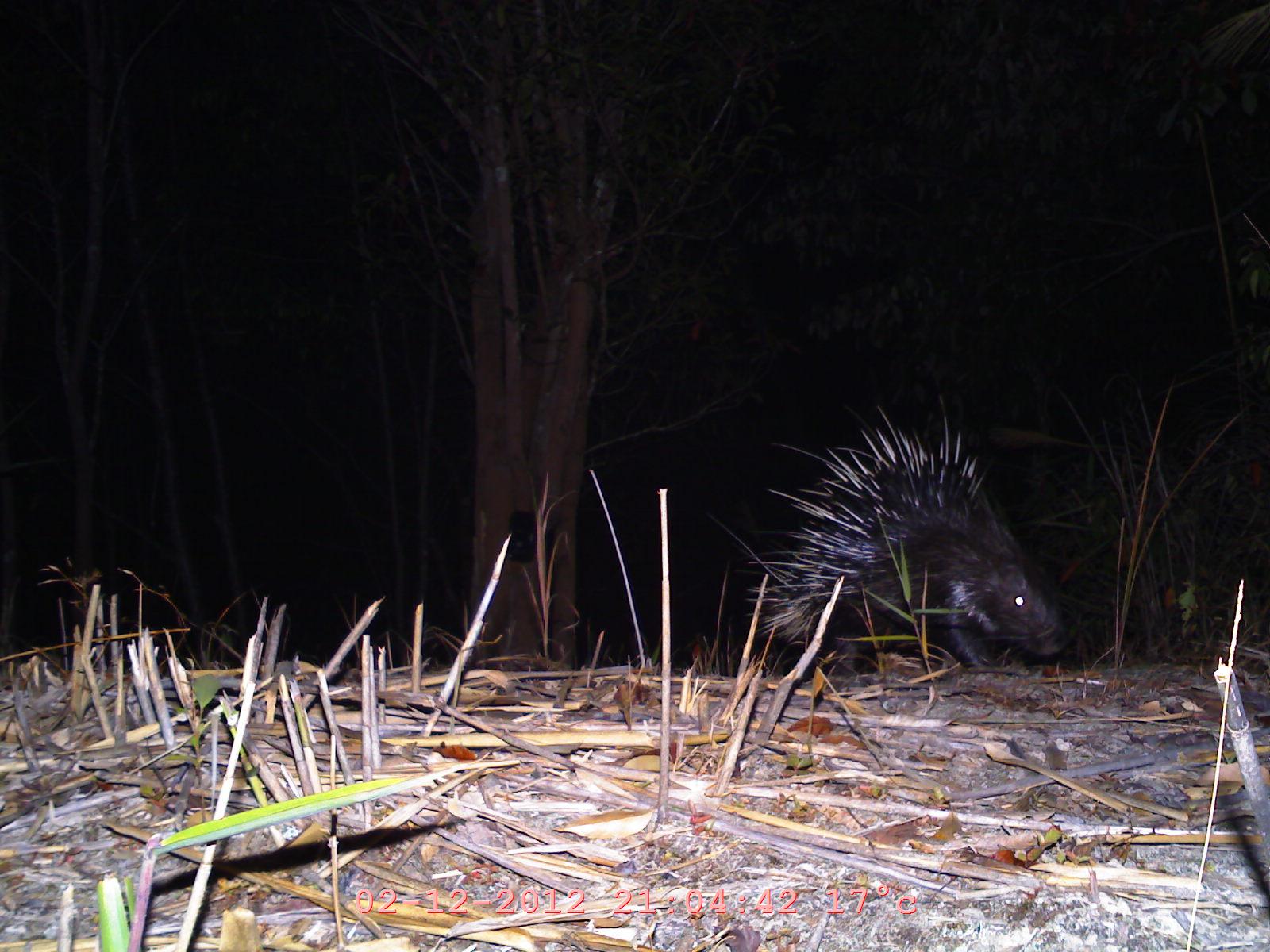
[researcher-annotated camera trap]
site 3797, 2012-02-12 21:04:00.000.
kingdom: Animalia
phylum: Chordata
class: Mammalia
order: Rodentia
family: Hystricidae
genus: Hystrix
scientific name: Hystrix brachyura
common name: east asian porcupine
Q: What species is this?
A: Hystrix brachyura (east asian porcupine).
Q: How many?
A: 1.